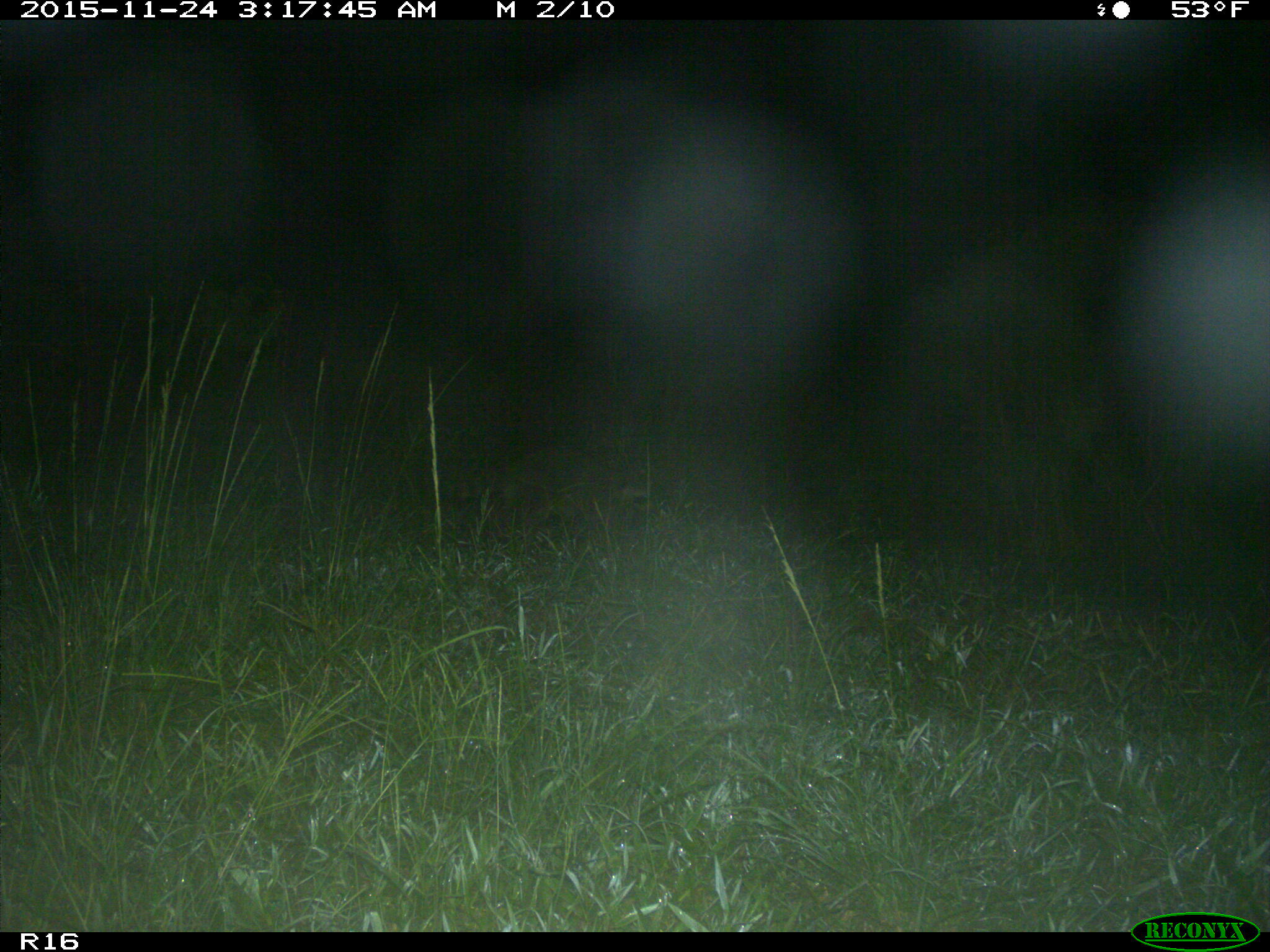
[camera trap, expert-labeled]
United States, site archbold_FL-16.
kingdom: Animalia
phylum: Chordata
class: Mammalia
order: Carnivora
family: Procyonidae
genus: Procyon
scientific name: Procyon lotor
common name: common raccoon